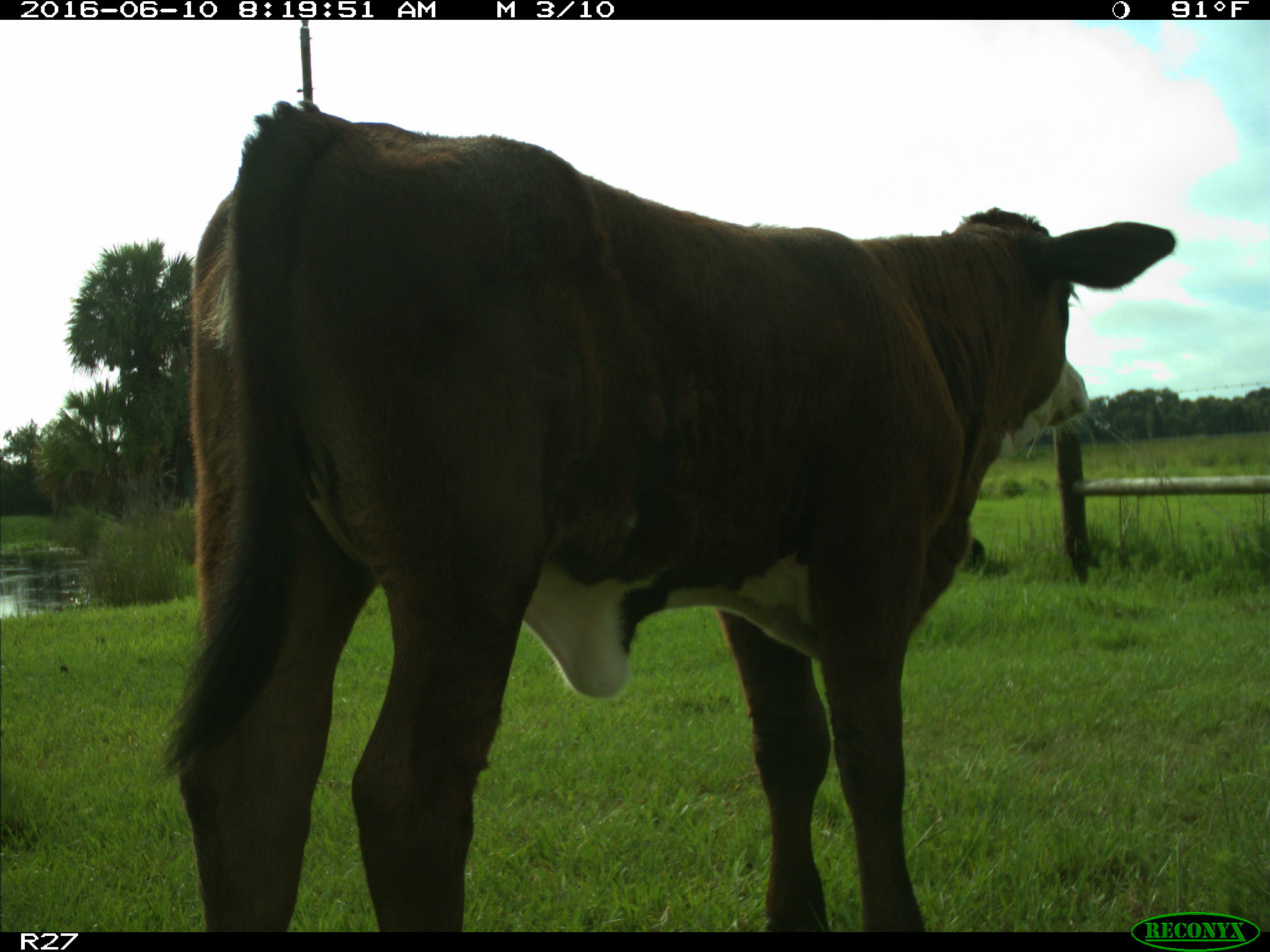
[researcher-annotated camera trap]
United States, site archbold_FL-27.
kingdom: Animalia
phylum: Chordata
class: Mammalia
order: Artiodactyla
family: Bovidae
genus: Bos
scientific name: Bos taurus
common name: domestic cow